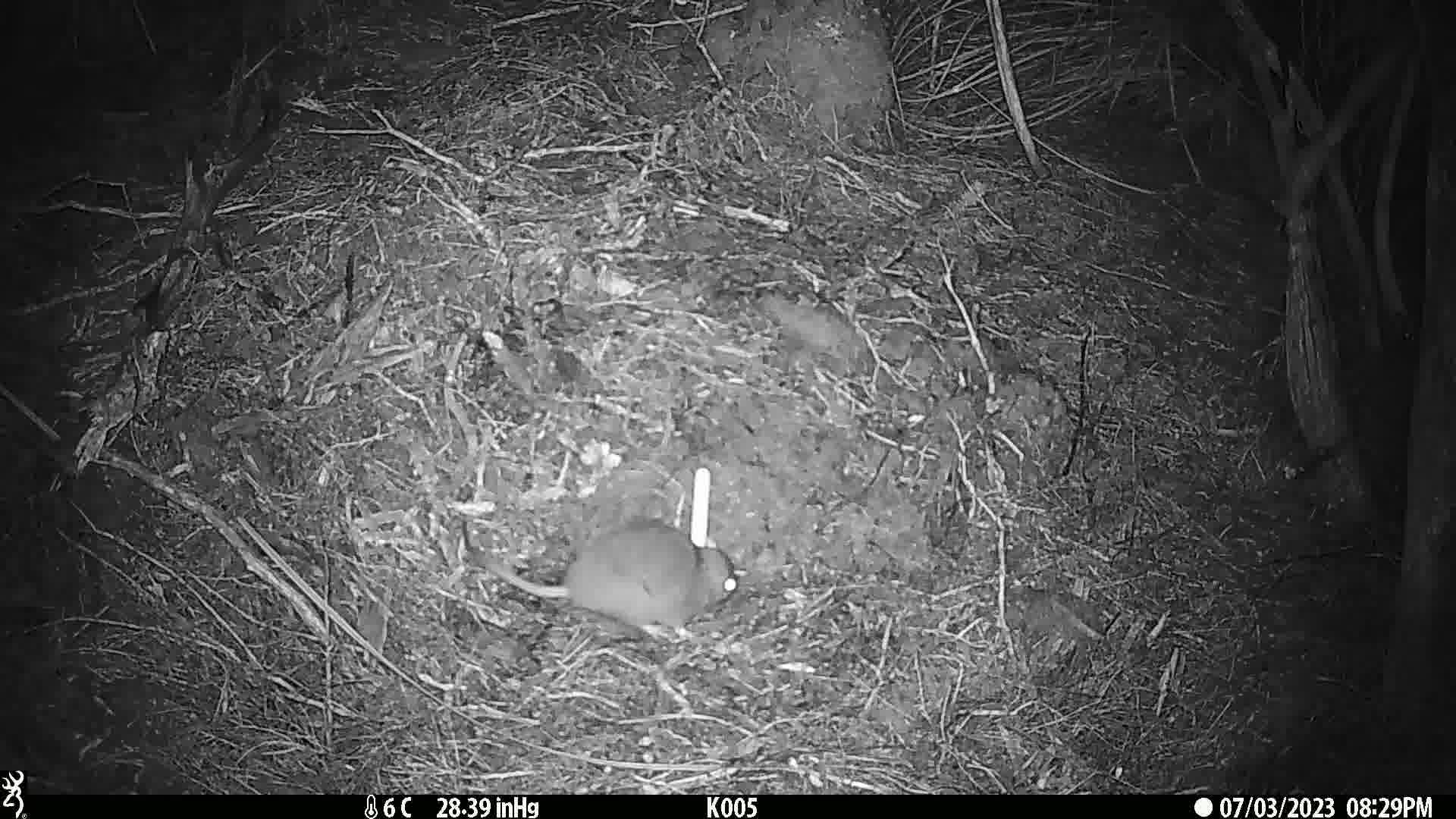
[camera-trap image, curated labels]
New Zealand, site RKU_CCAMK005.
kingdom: Animalia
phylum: Chordata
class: Mammalia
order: Rodentia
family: Muridae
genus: Rattus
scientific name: Rattus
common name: rat